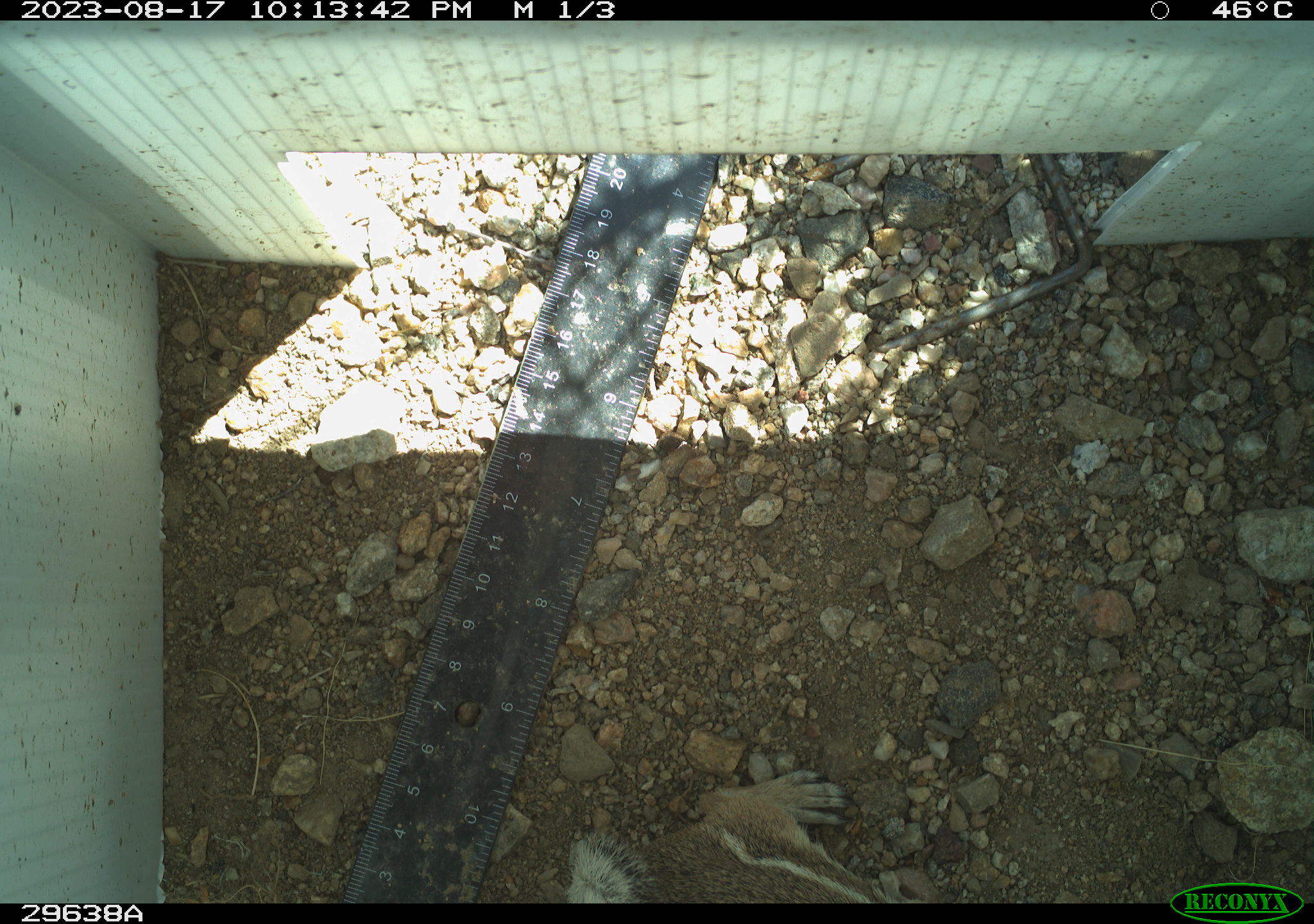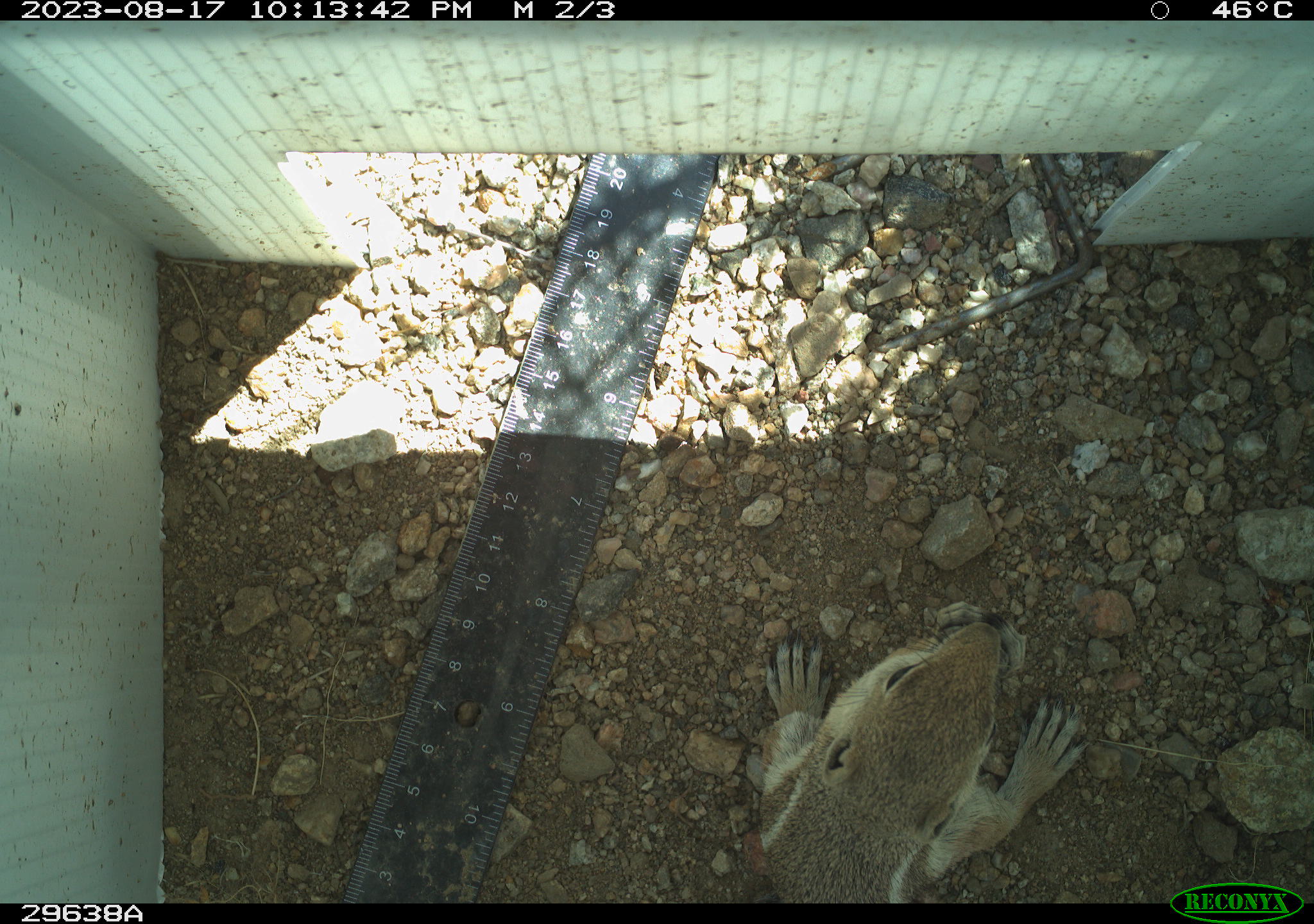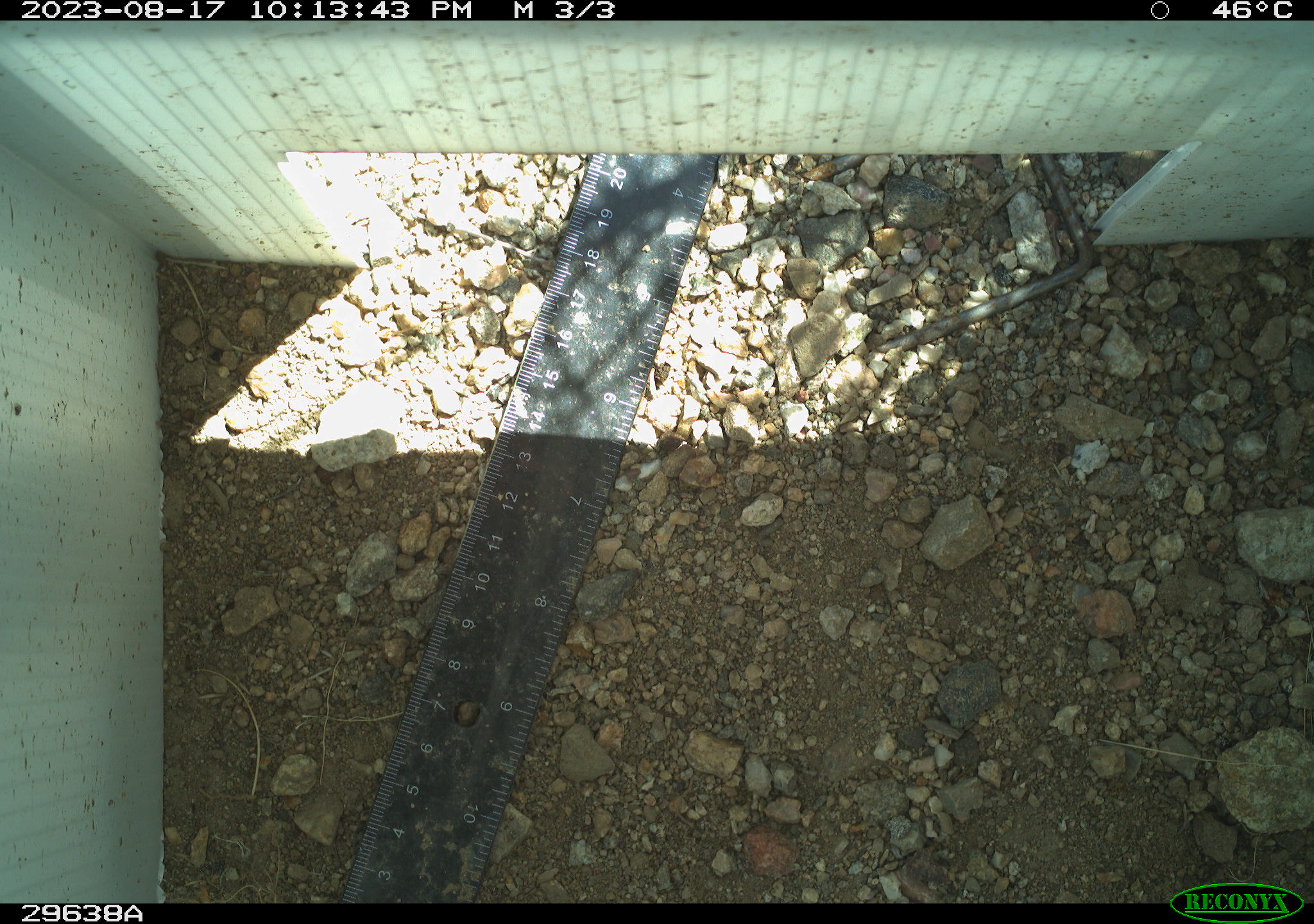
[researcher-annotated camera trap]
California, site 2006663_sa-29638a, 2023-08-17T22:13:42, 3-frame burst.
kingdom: Animalia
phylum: Chordata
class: Mammalia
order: Rodentia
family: Sciuridae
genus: Ammospermophilus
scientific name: Ammospermophilus leucurus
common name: white-tailed antelope squirrel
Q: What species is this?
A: White-tailed antelope squirrel (Ammospermophilus leucurus).